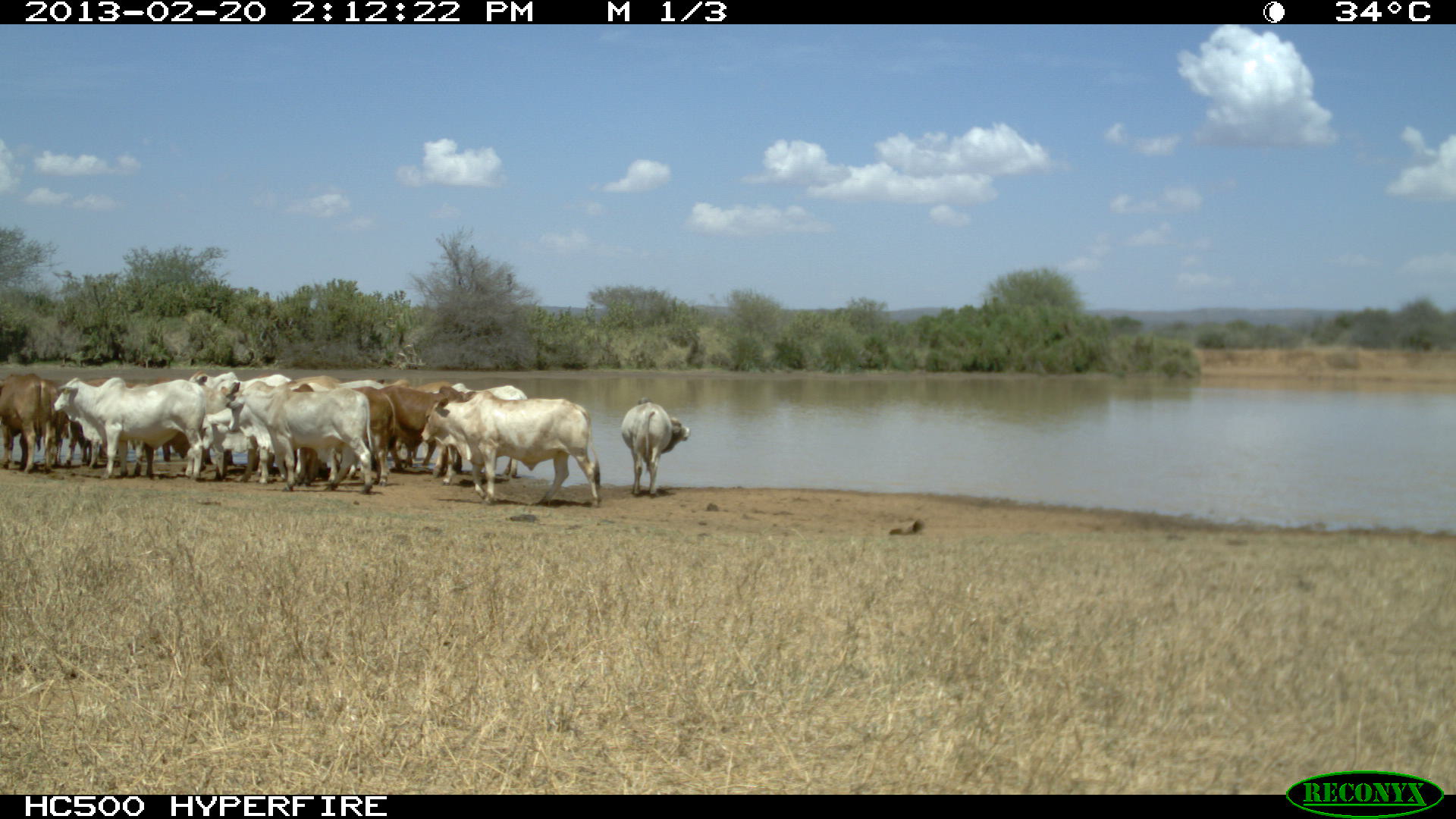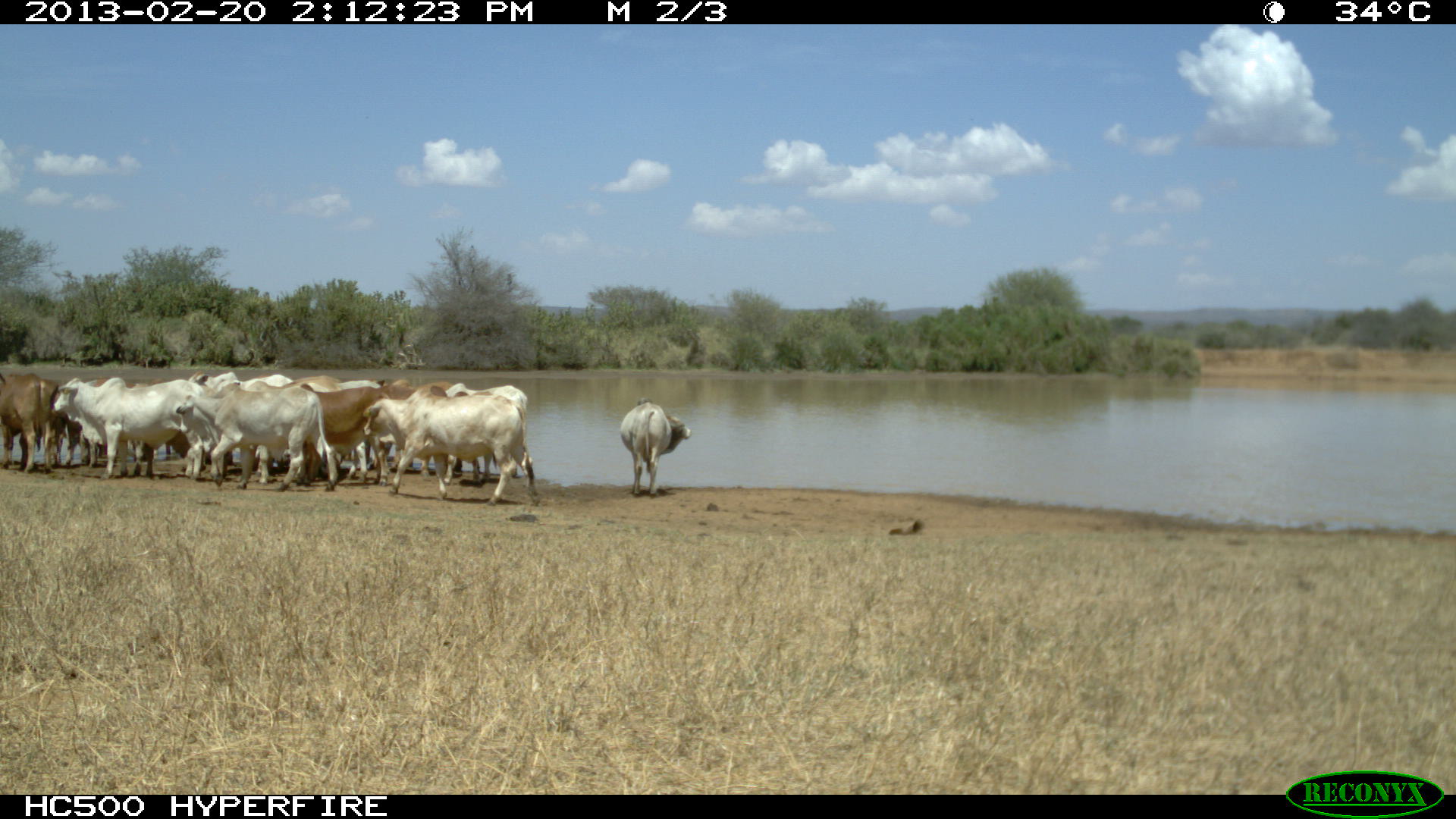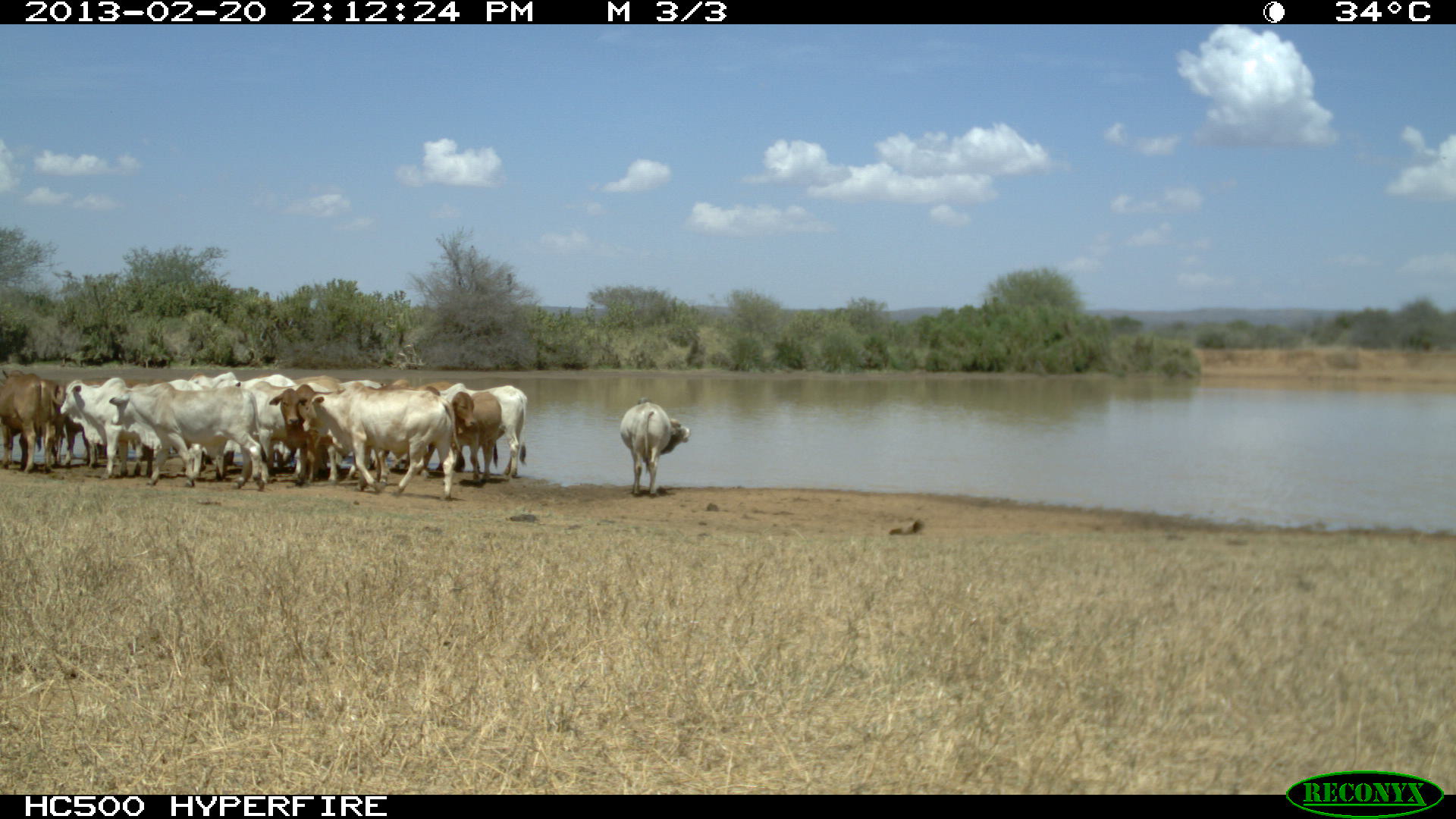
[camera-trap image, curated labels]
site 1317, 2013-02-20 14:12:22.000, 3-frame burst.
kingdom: Animalia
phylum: Chordata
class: Mammalia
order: Artiodactyla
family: Bovidae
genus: Bos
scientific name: Bos taurus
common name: domestic cattle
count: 16